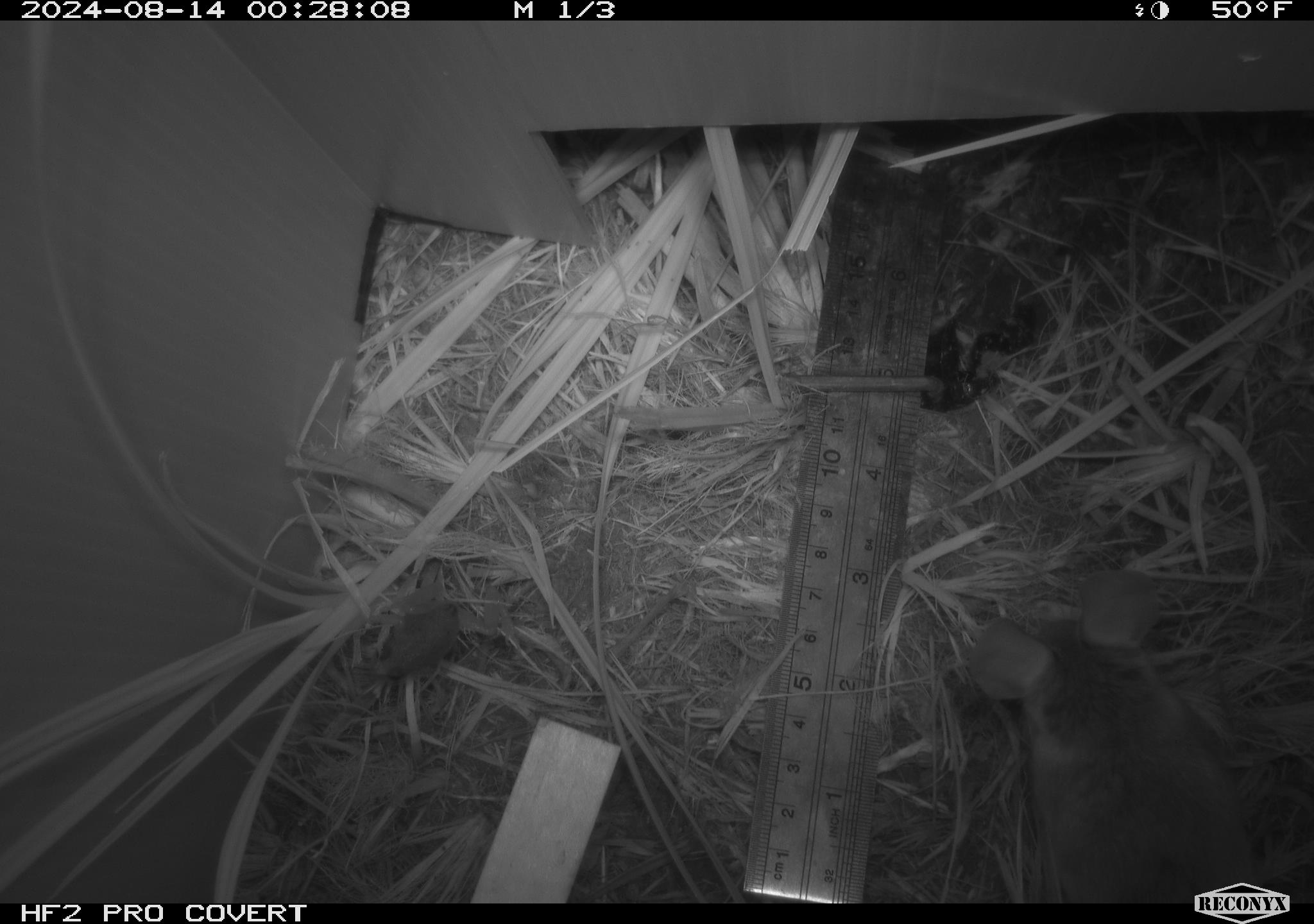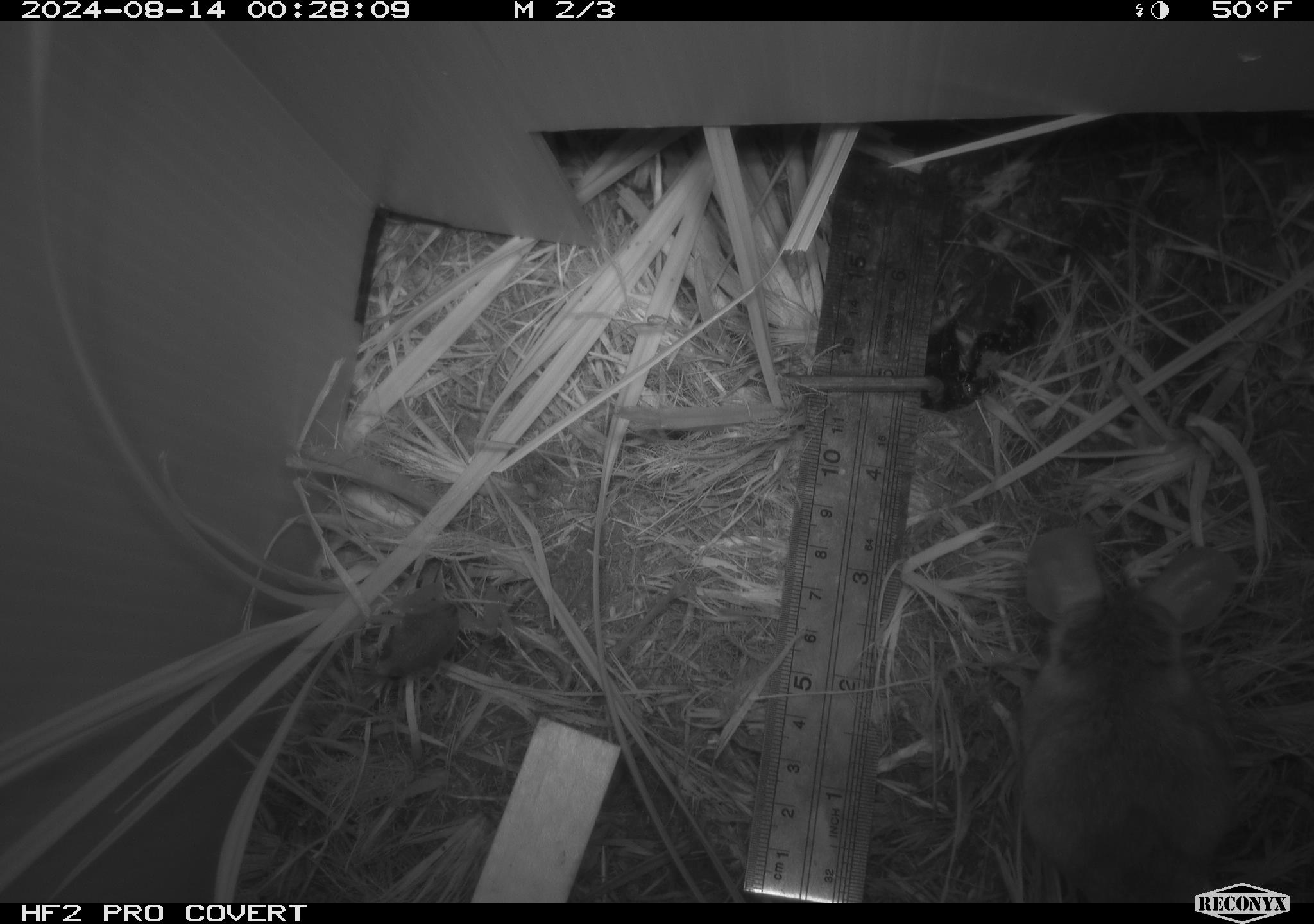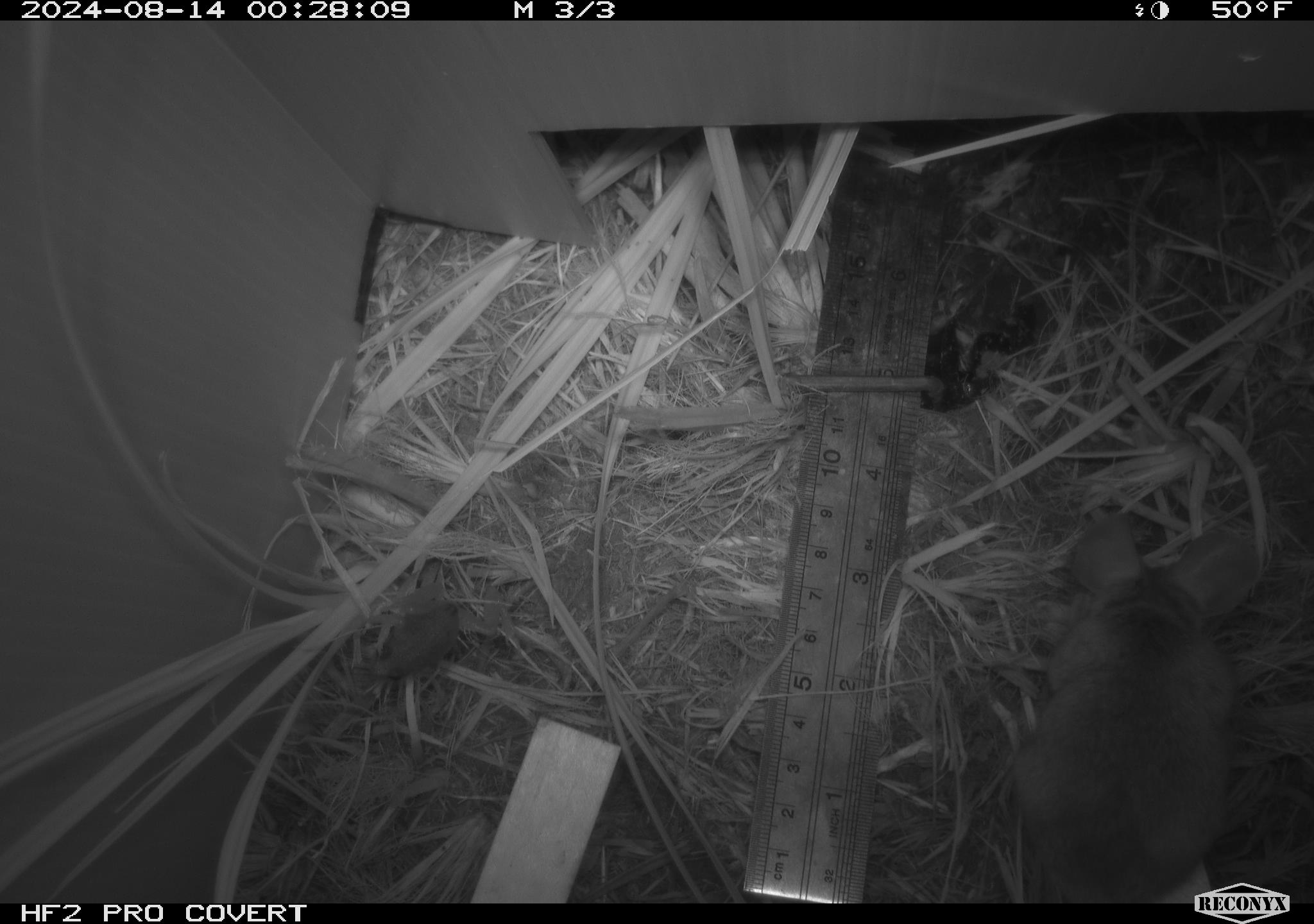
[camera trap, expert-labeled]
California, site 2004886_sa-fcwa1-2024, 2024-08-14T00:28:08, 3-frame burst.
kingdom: Animalia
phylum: Chordata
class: Mammalia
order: Rodentia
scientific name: Rodentia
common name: mouse species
Mouse species (Rodentia).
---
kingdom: Animalia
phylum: Chordata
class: Amphibia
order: Anura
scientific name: Anura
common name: frogs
Frogs (Anura).